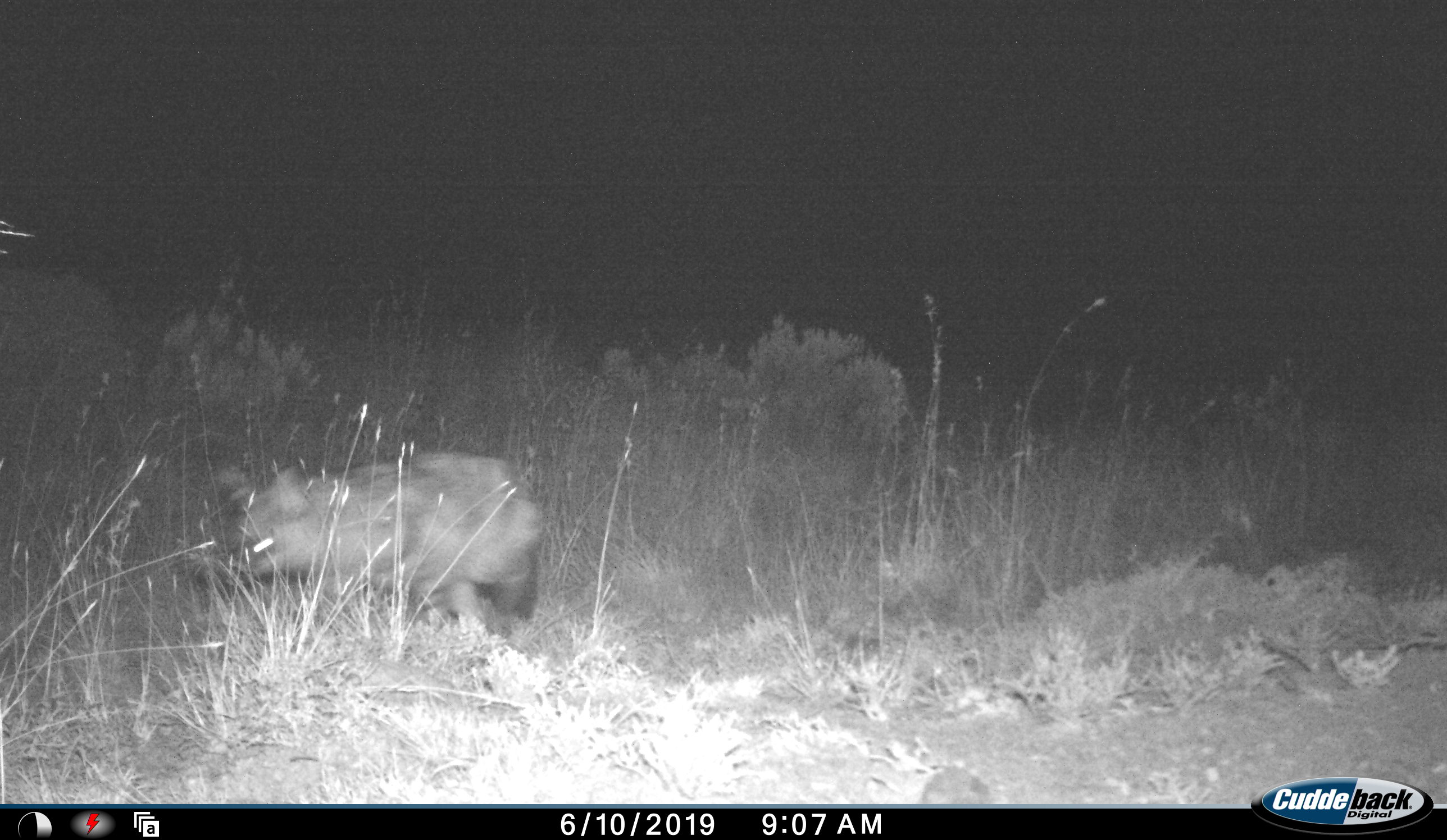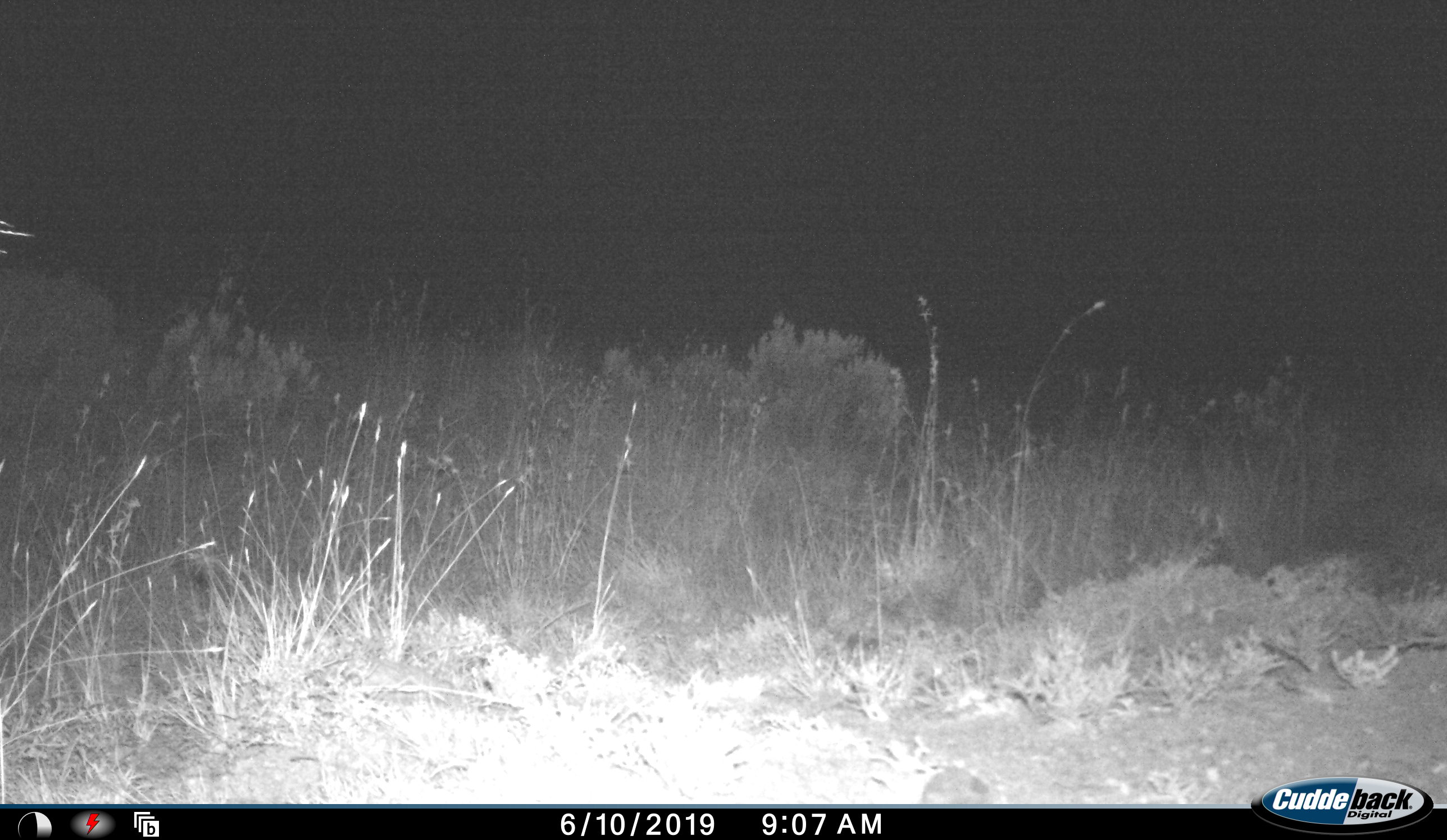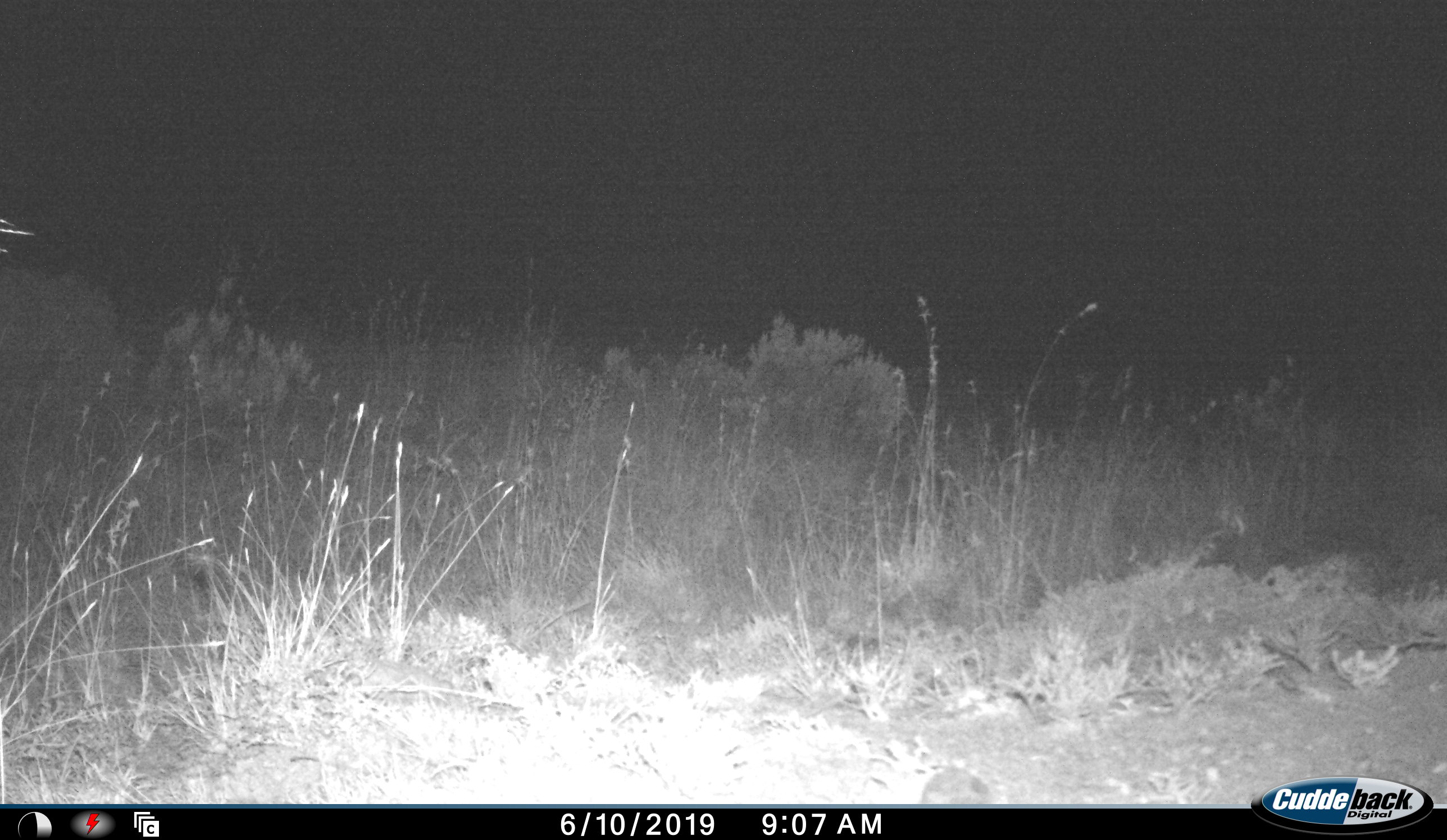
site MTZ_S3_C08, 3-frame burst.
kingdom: Animalia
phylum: Chordata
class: Mammalia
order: Carnivora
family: Hyaenidae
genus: Proteles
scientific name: Proteles cristatus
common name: aardwolf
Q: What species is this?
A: Aardwolf (Proteles cristatus).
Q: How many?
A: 1.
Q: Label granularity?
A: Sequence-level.